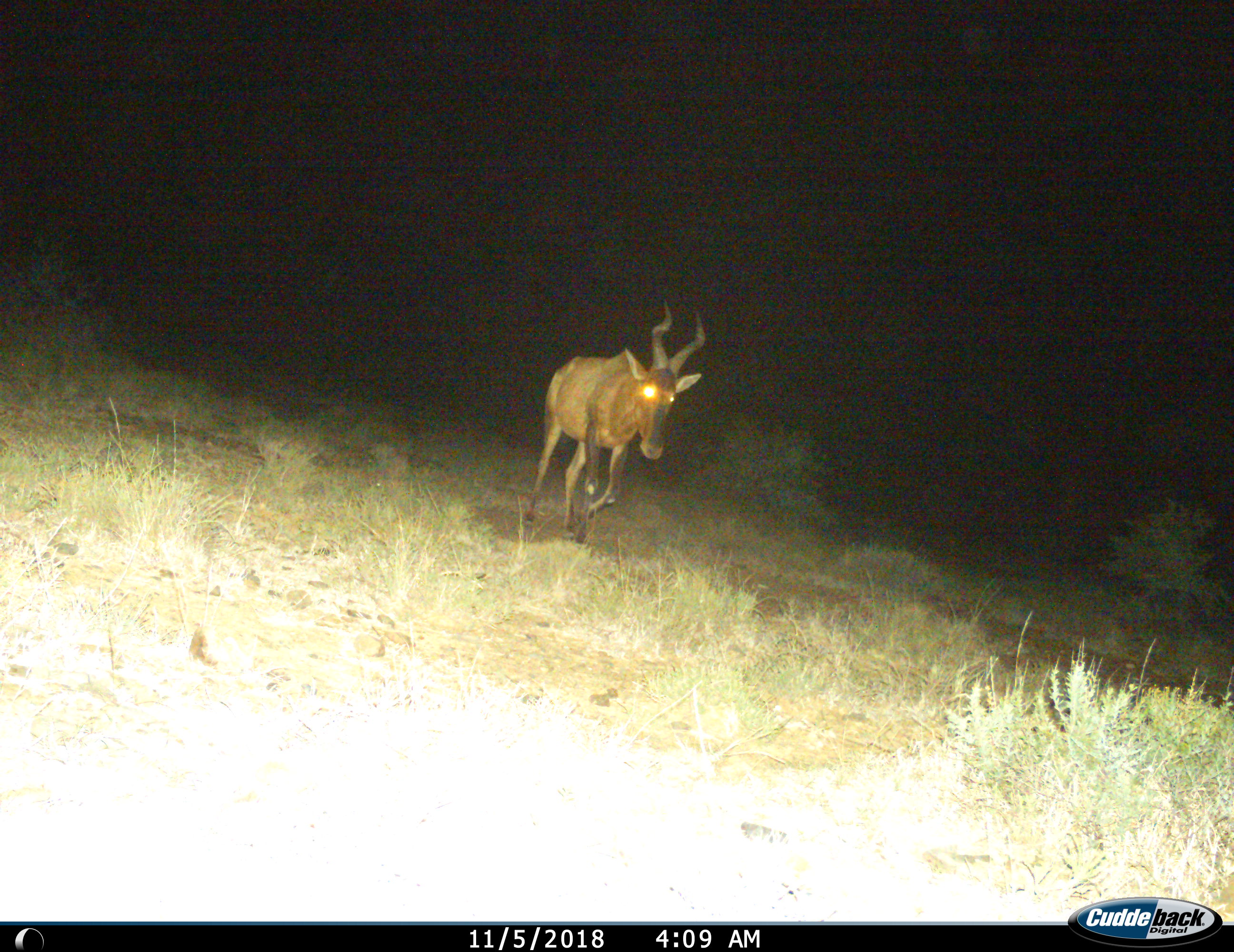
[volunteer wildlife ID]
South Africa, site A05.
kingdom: Animalia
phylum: Chordata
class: Mammalia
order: Artiodactyla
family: Bovidae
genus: Alcelaphus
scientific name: Alcelaphus buselaphus caama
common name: red hartebeest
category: hartebeestred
Hartebeestred (red hartebeest) (Alcelaphus buselaphus caama), count 1. Behavior (volunteer vote fractions): standing 0%, resting 0%, moving 100%, interacting 0%. Young present (vote fraction): 0%. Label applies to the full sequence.